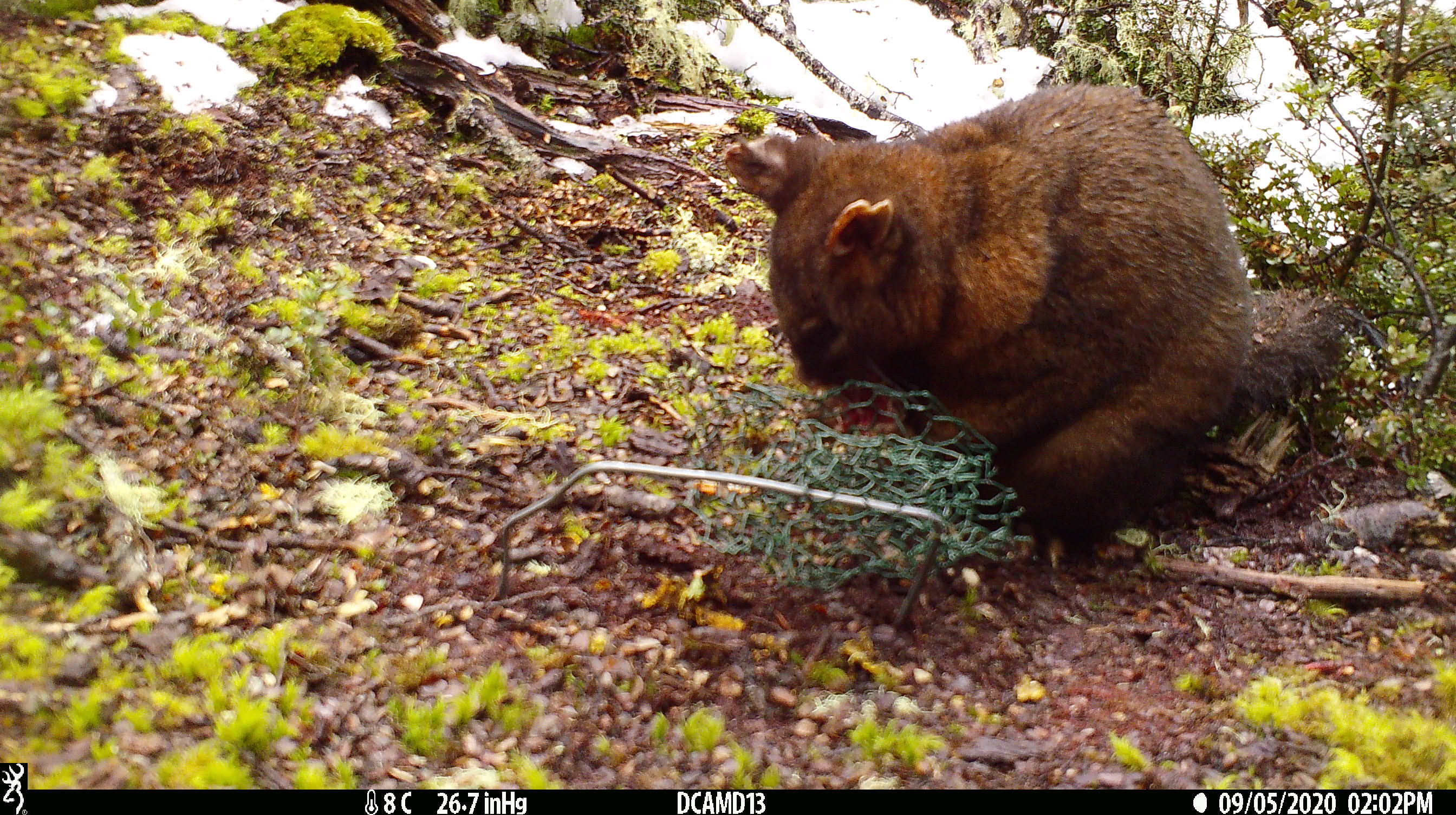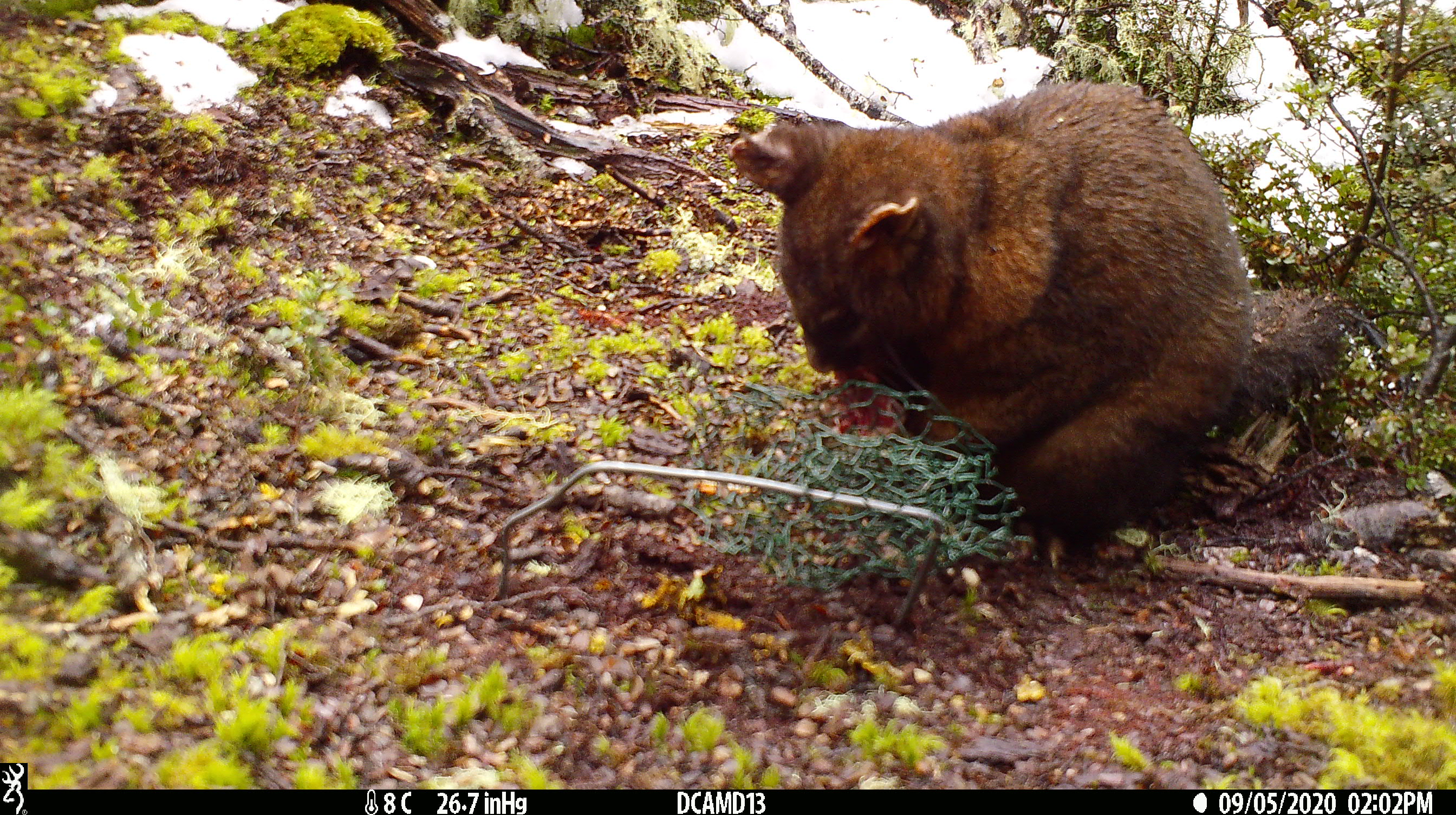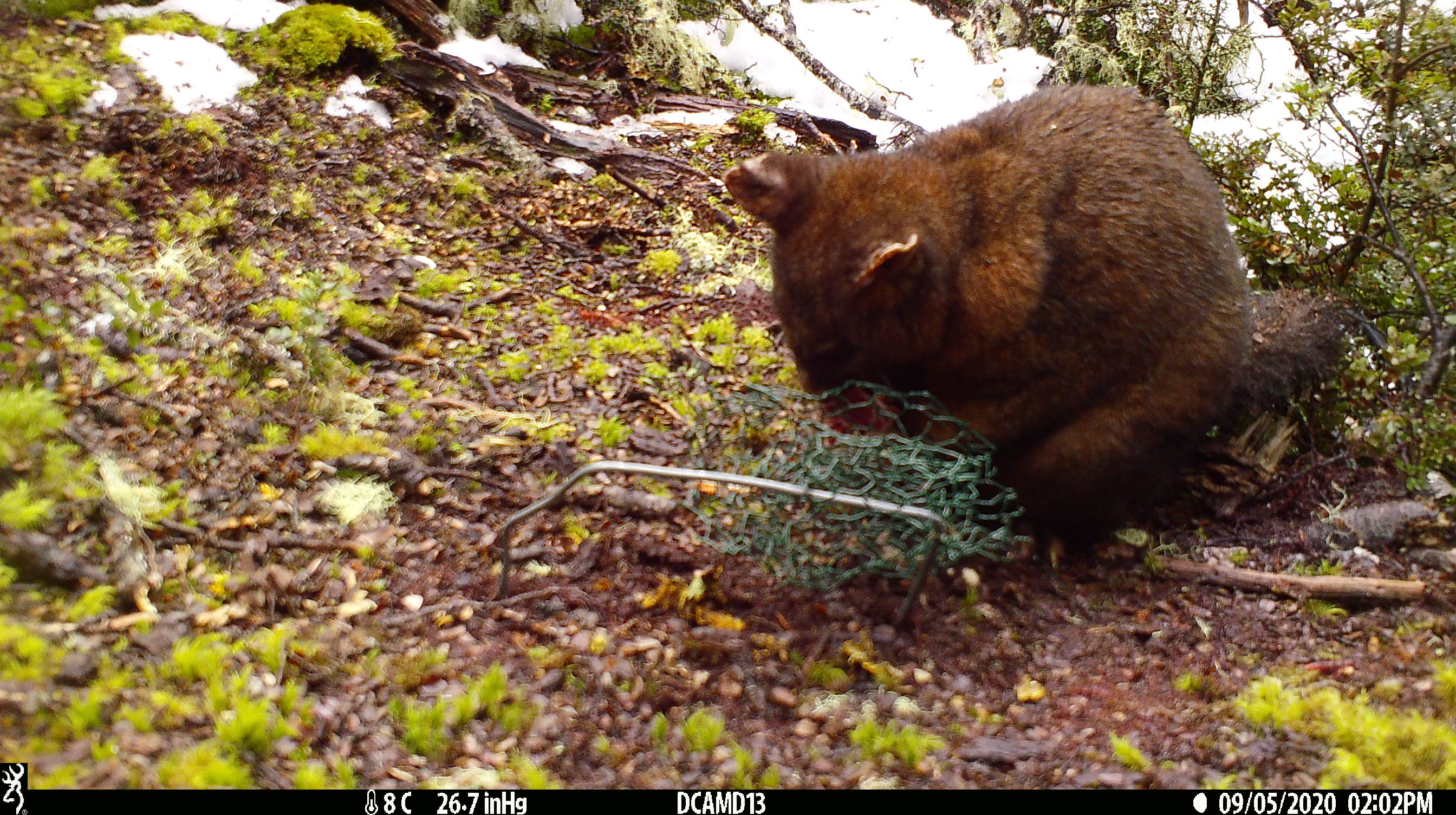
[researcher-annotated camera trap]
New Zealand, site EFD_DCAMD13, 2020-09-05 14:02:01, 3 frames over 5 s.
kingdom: Animalia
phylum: Chordata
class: Mammalia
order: Diprotodontia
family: Phalangeridae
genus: Trichosurus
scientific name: Trichosurus vulpecula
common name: common brushtail possum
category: possum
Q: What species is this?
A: Possum (common brushtail possum) (Trichosurus vulpecula).